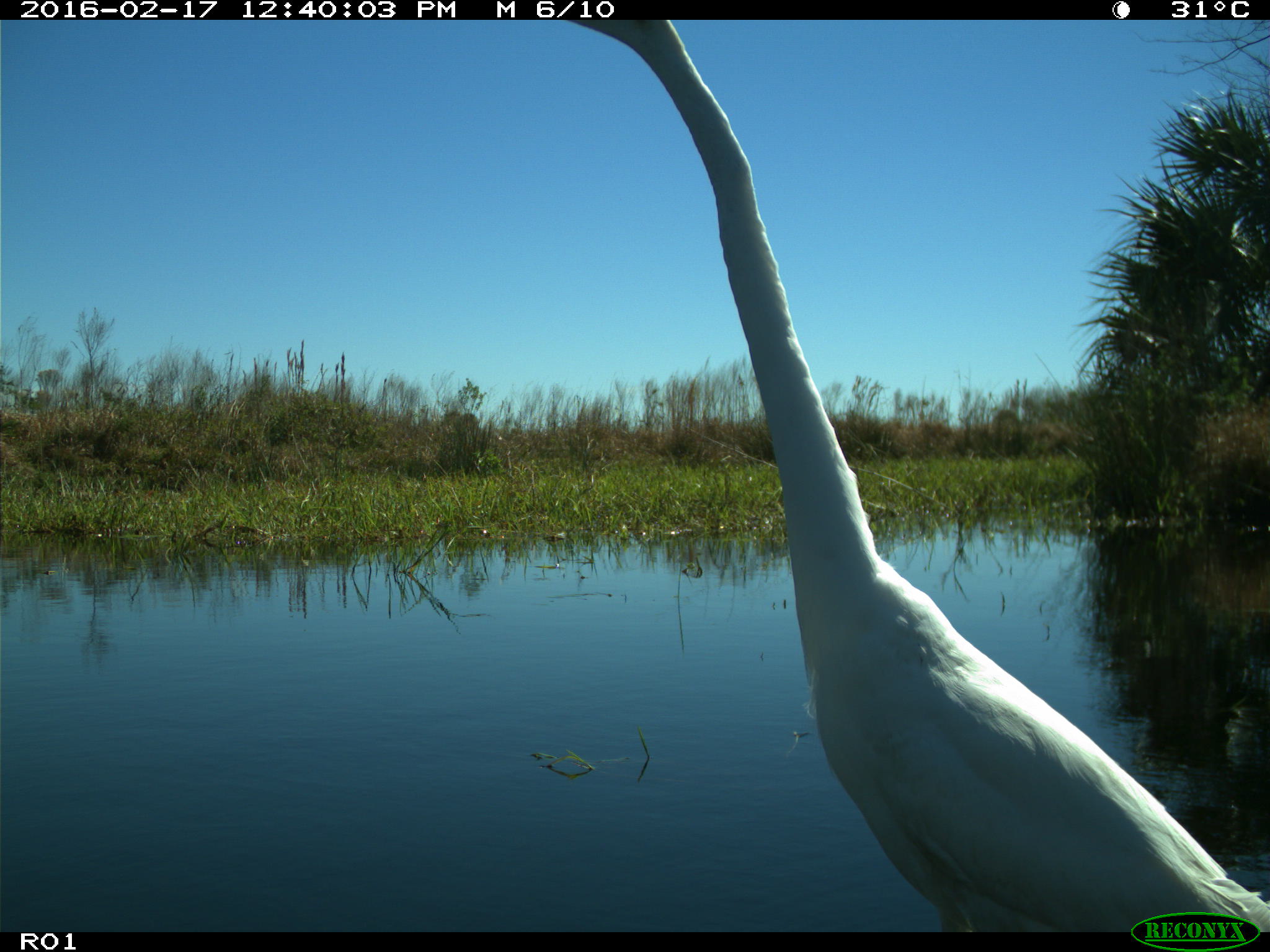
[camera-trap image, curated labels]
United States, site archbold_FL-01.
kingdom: Animalia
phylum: Chordata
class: Aves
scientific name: Aves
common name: birds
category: unidentified bird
Unidentified bird (birds) (Aves).